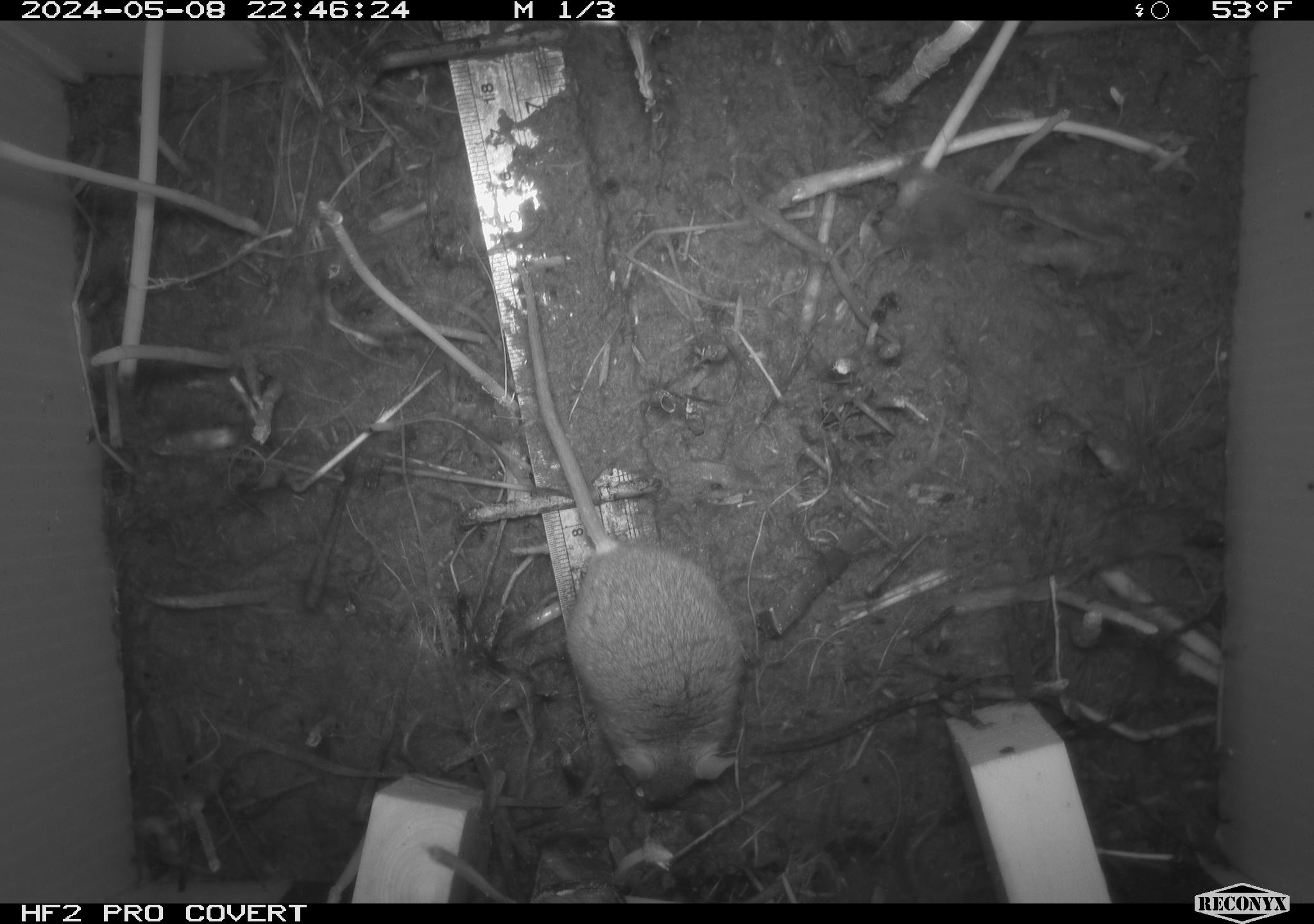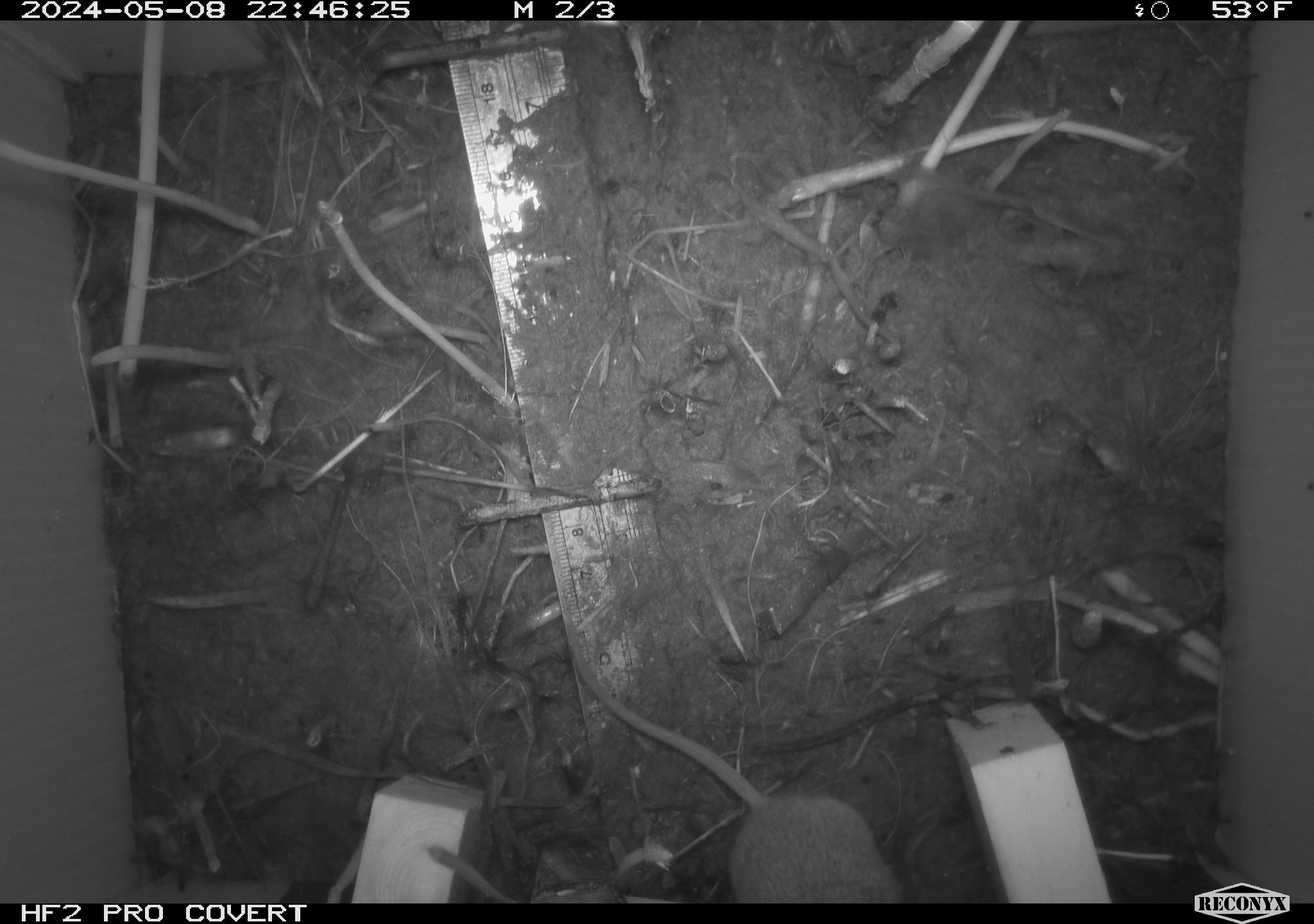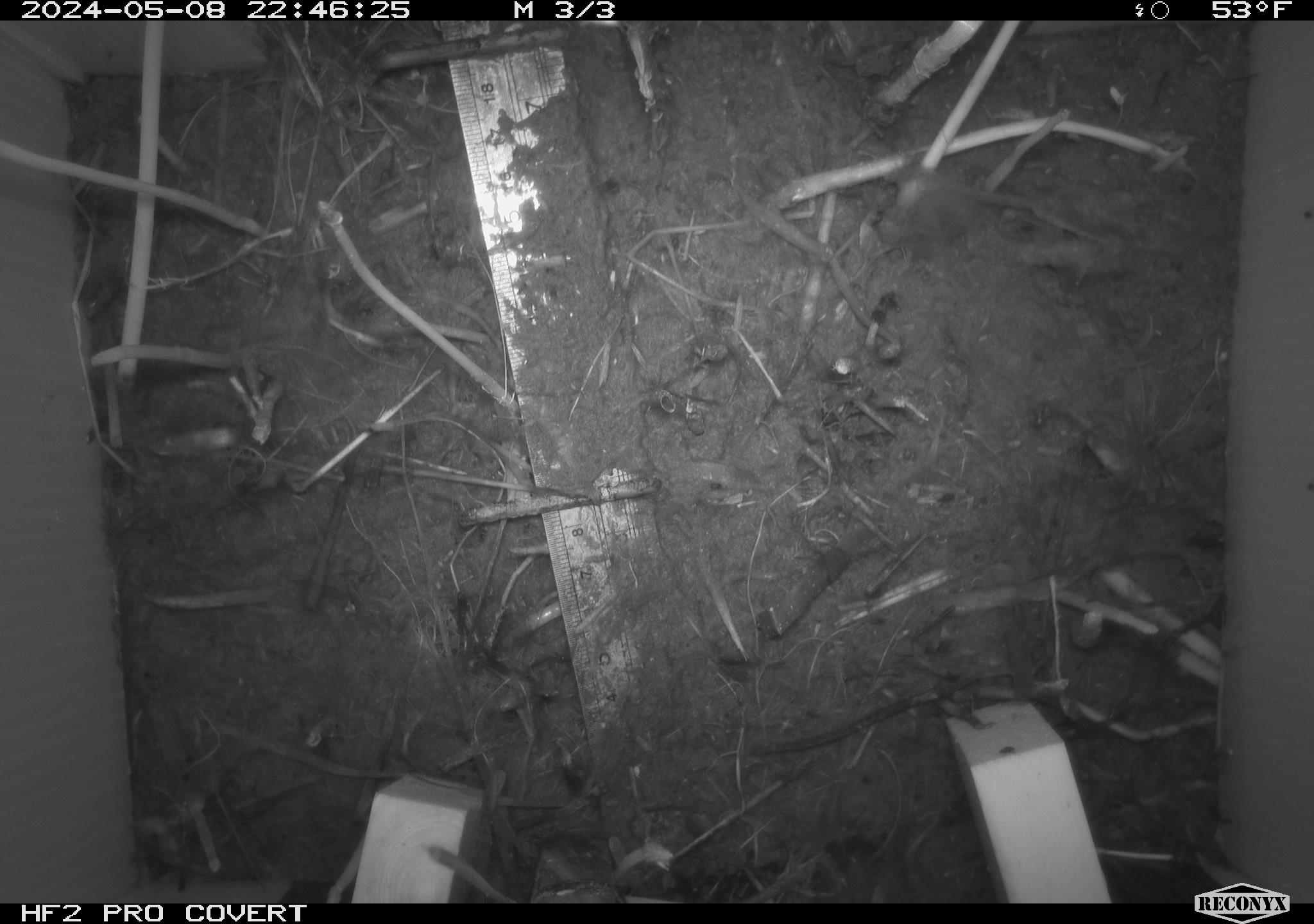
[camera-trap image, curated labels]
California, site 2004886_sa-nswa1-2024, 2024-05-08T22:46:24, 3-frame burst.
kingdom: Animalia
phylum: Chordata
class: Mammalia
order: Rodentia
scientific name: Rodentia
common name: mouse species